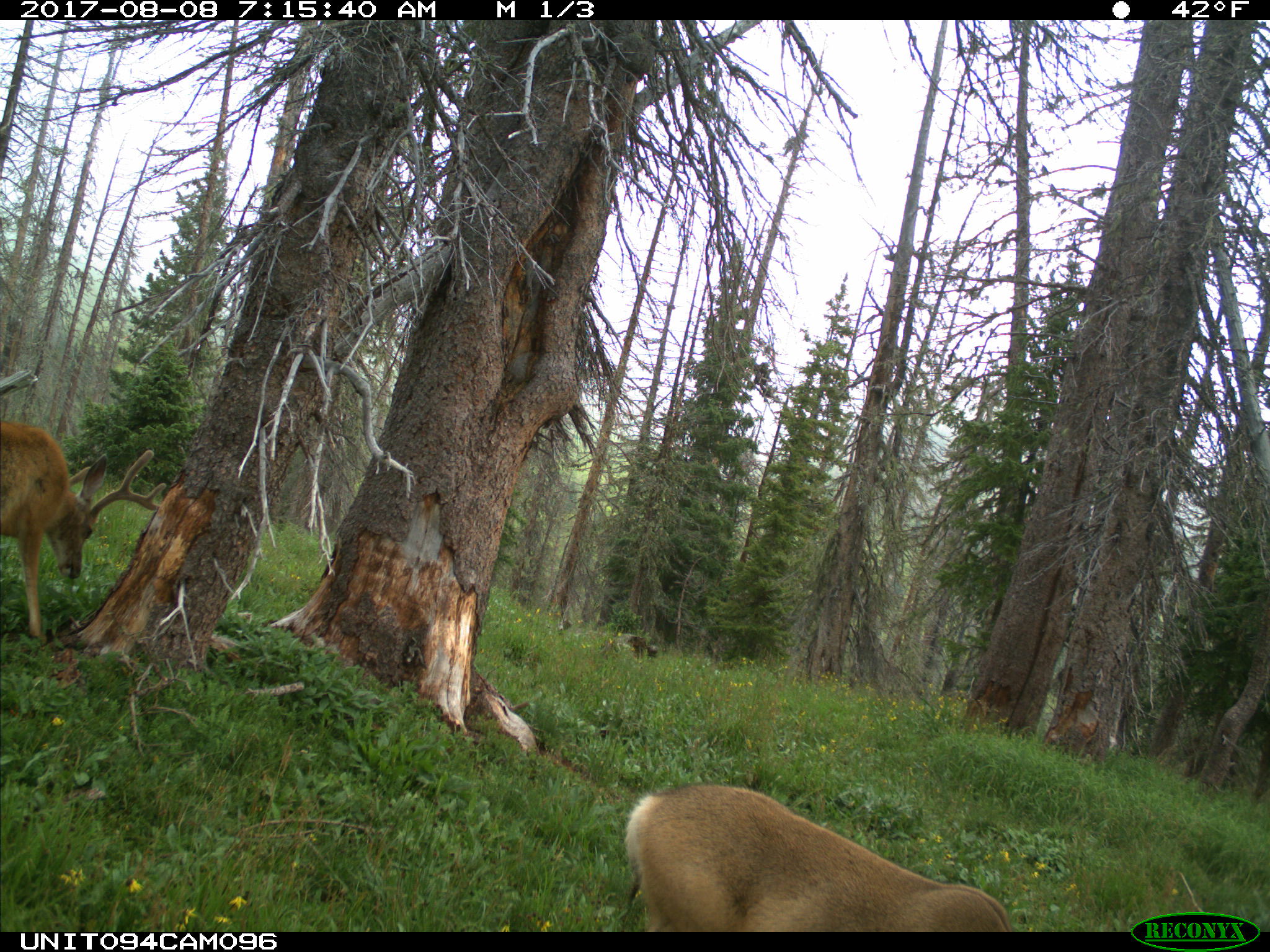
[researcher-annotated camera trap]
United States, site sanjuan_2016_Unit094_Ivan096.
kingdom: Animalia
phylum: Chordata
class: Mammalia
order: Artiodactyla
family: Cervidae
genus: Odocoileus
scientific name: Odocoileus hemionus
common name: mule deer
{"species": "Odocoileus hemionus (mule deer)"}